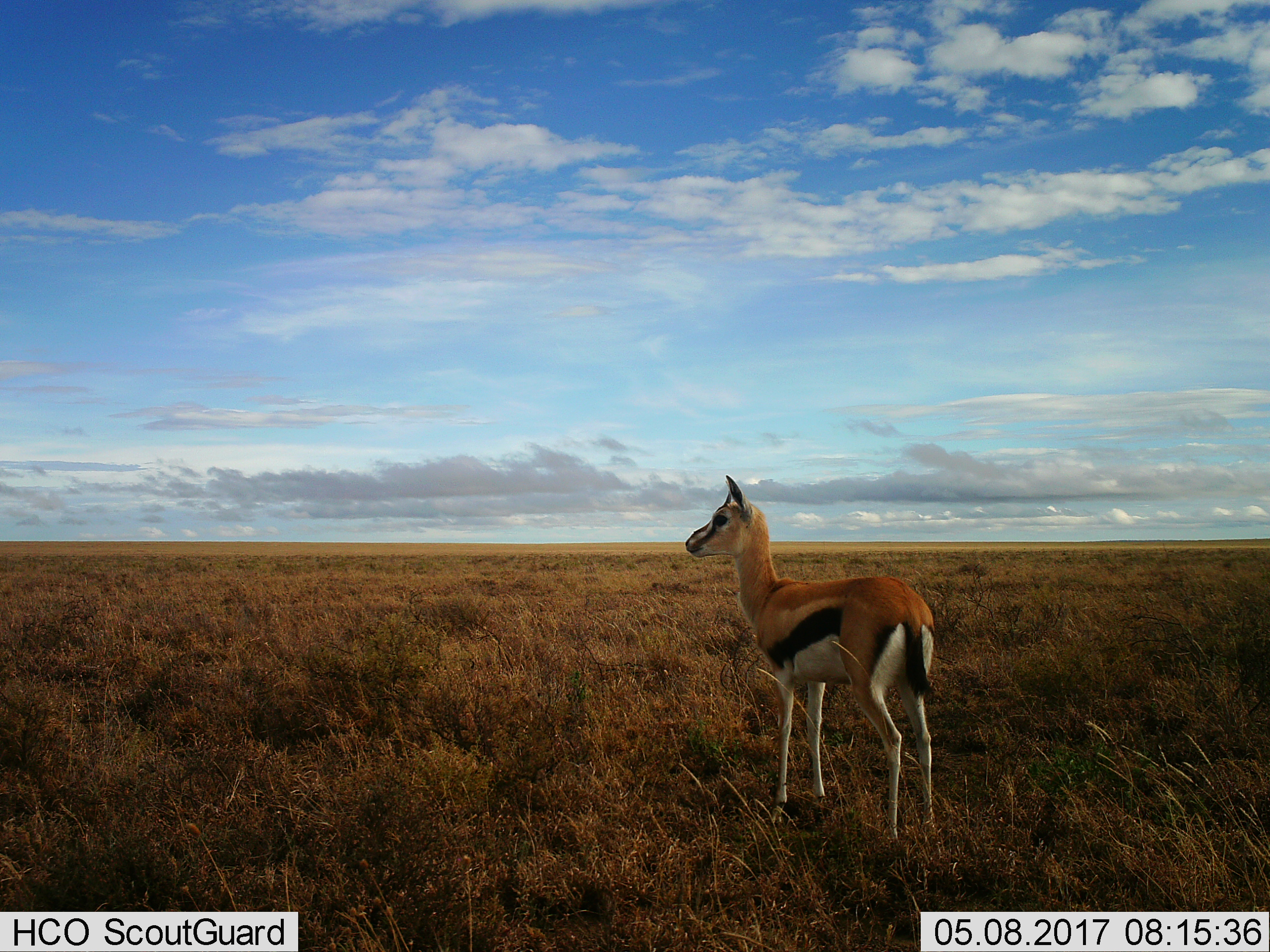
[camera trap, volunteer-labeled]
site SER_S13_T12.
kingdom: Animalia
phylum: Chordata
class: Mammalia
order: Artiodactyla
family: Bovidae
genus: Eudorcas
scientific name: Eudorcas thomsonii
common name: thomson's gazelle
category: gazellethomsons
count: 1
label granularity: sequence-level